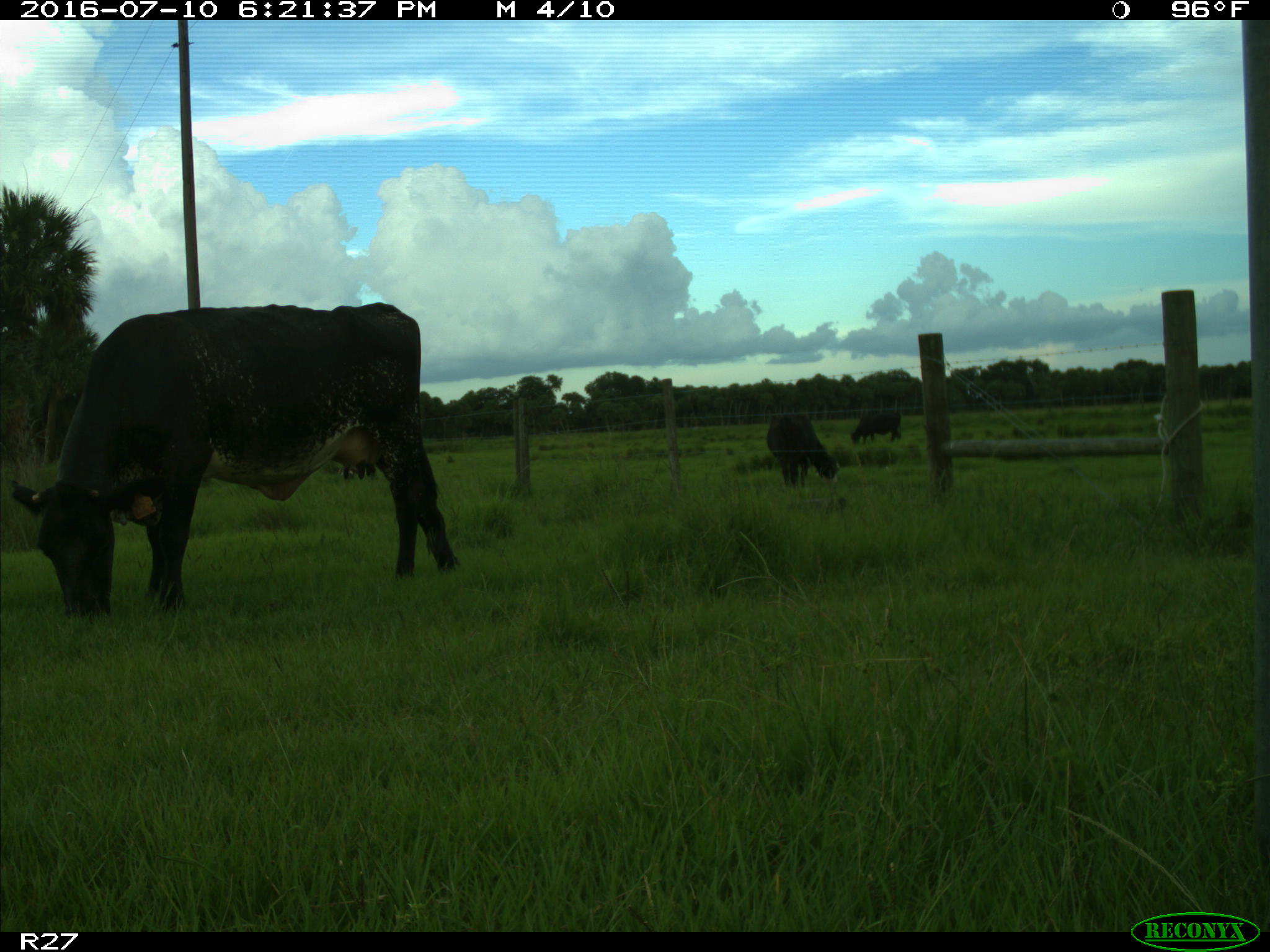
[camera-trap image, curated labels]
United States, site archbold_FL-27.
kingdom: Animalia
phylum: Chordata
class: Mammalia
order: Artiodactyla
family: Bovidae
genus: Bos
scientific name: Bos taurus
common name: domestic cow